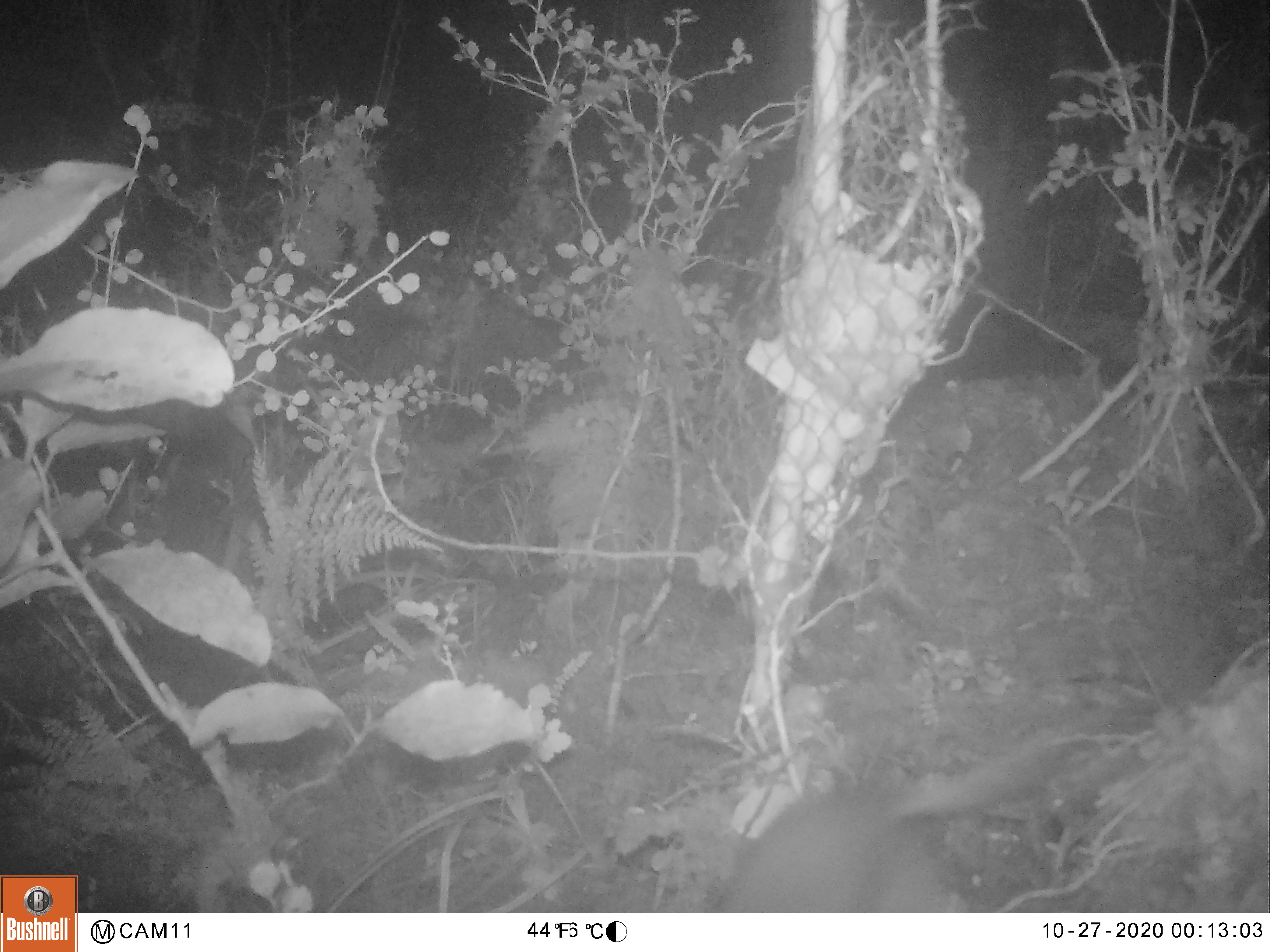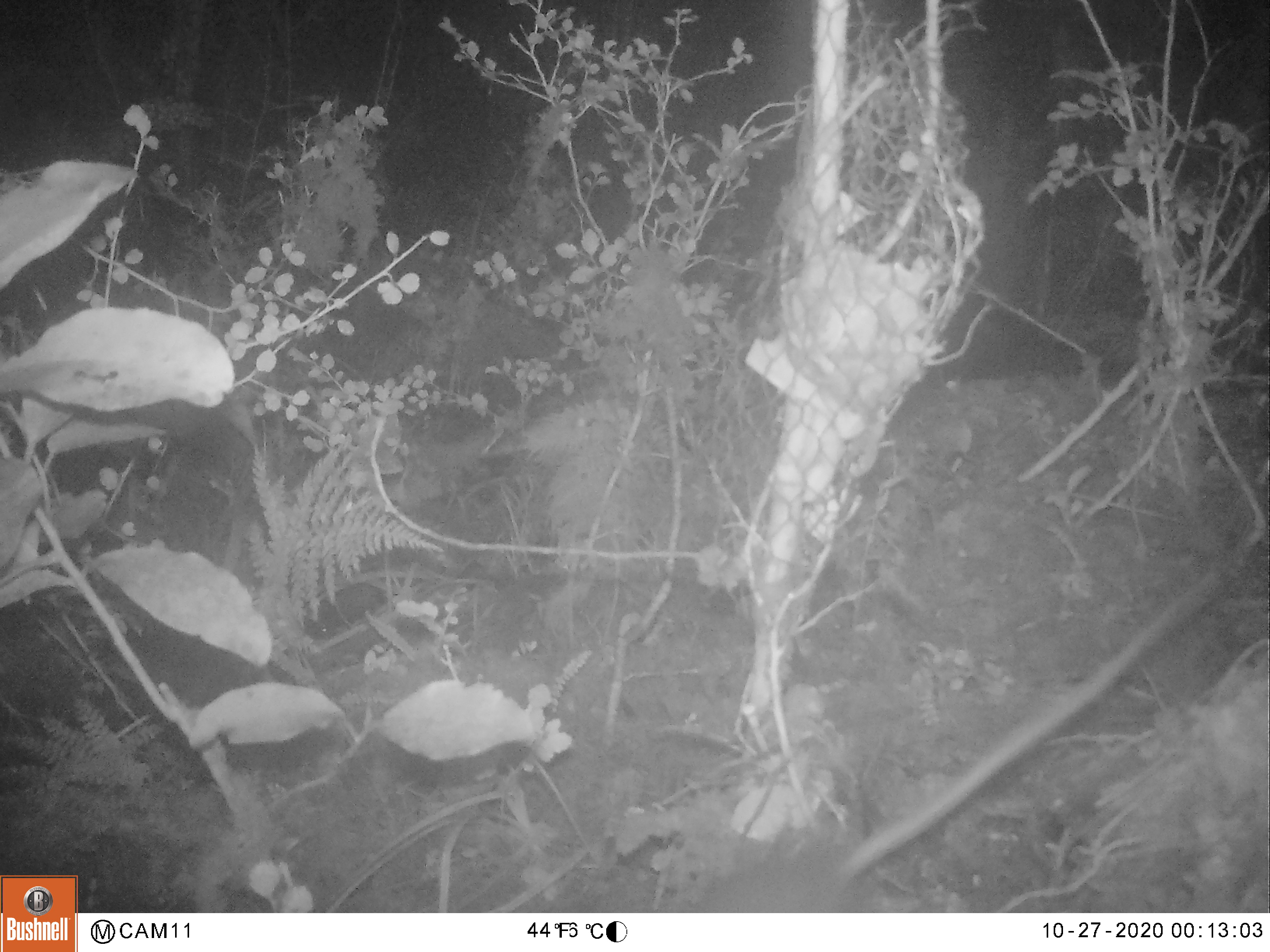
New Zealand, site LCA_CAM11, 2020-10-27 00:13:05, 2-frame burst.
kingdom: Animalia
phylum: Chordata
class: Mammalia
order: Rodentia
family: Muridae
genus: Rattus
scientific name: Rattus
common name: rat